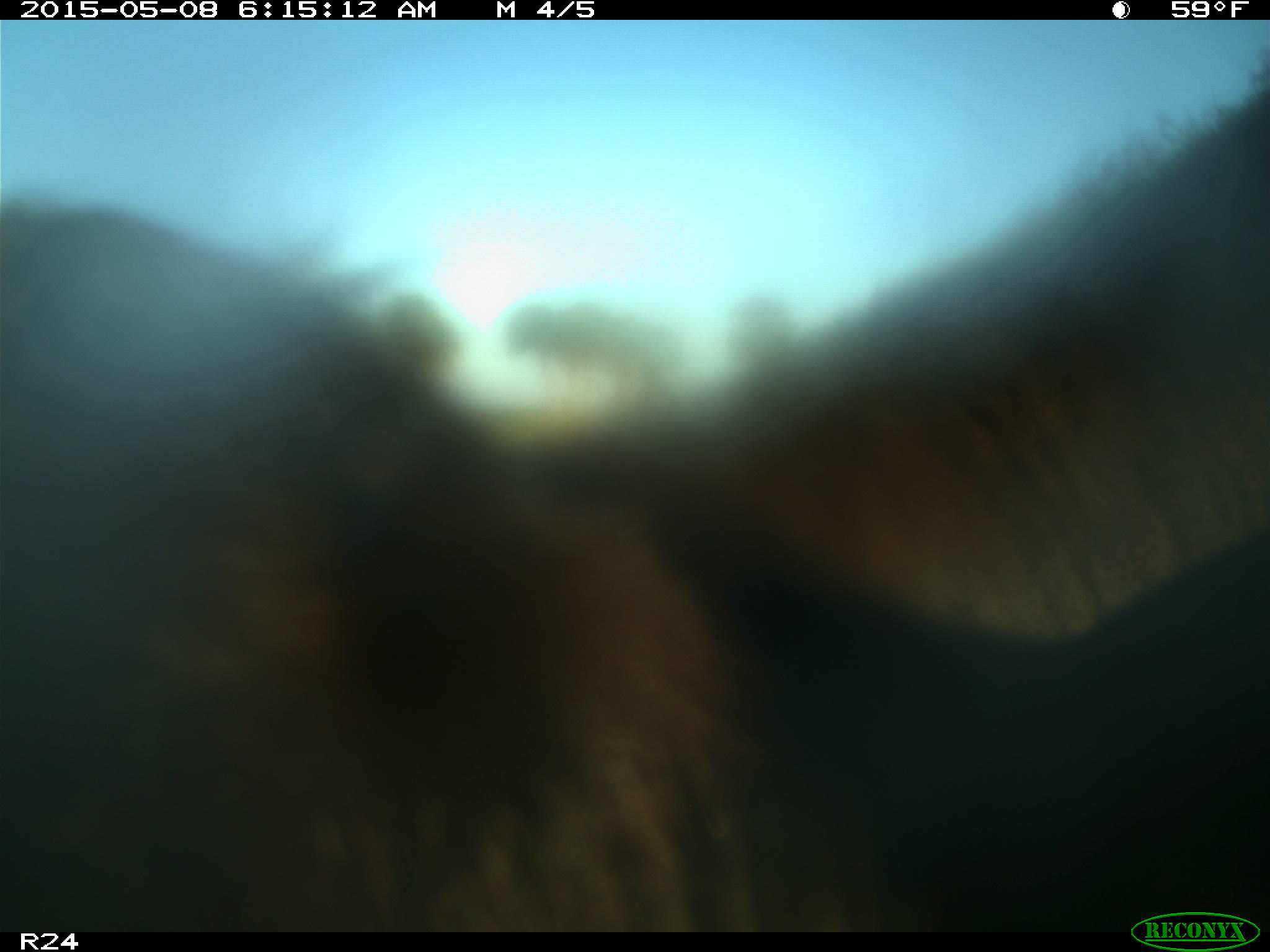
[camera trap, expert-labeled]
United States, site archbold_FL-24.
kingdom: Animalia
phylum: Chordata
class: Mammalia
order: Artiodactyla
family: Bovidae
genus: Bos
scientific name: Bos taurus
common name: domestic cow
Bos taurus (domestic cow).